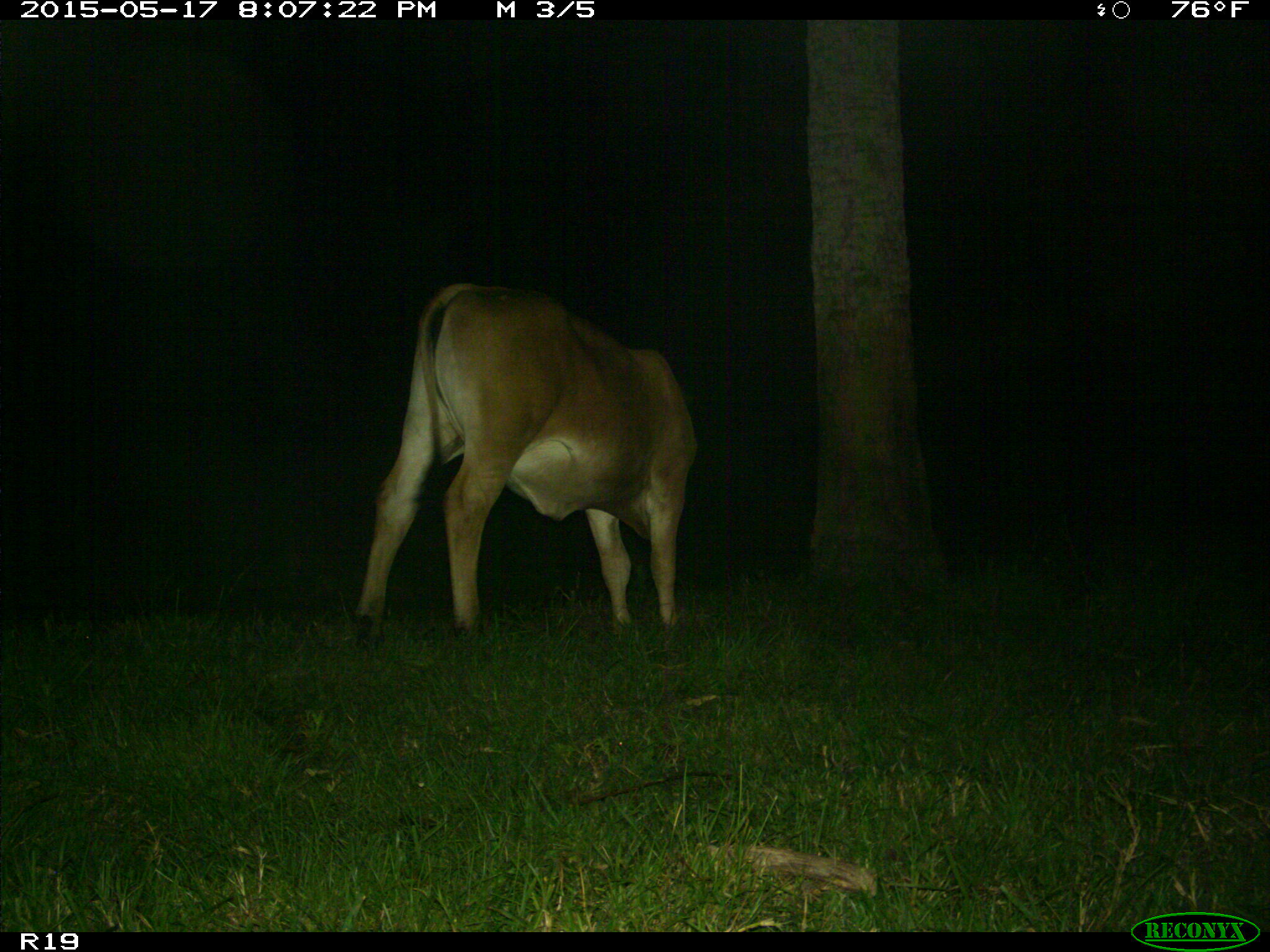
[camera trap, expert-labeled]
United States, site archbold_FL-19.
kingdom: Animalia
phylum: Chordata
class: Mammalia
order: Artiodactyla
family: Bovidae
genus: Bos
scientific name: Bos taurus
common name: domestic cow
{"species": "Bos taurus (domestic cow)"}